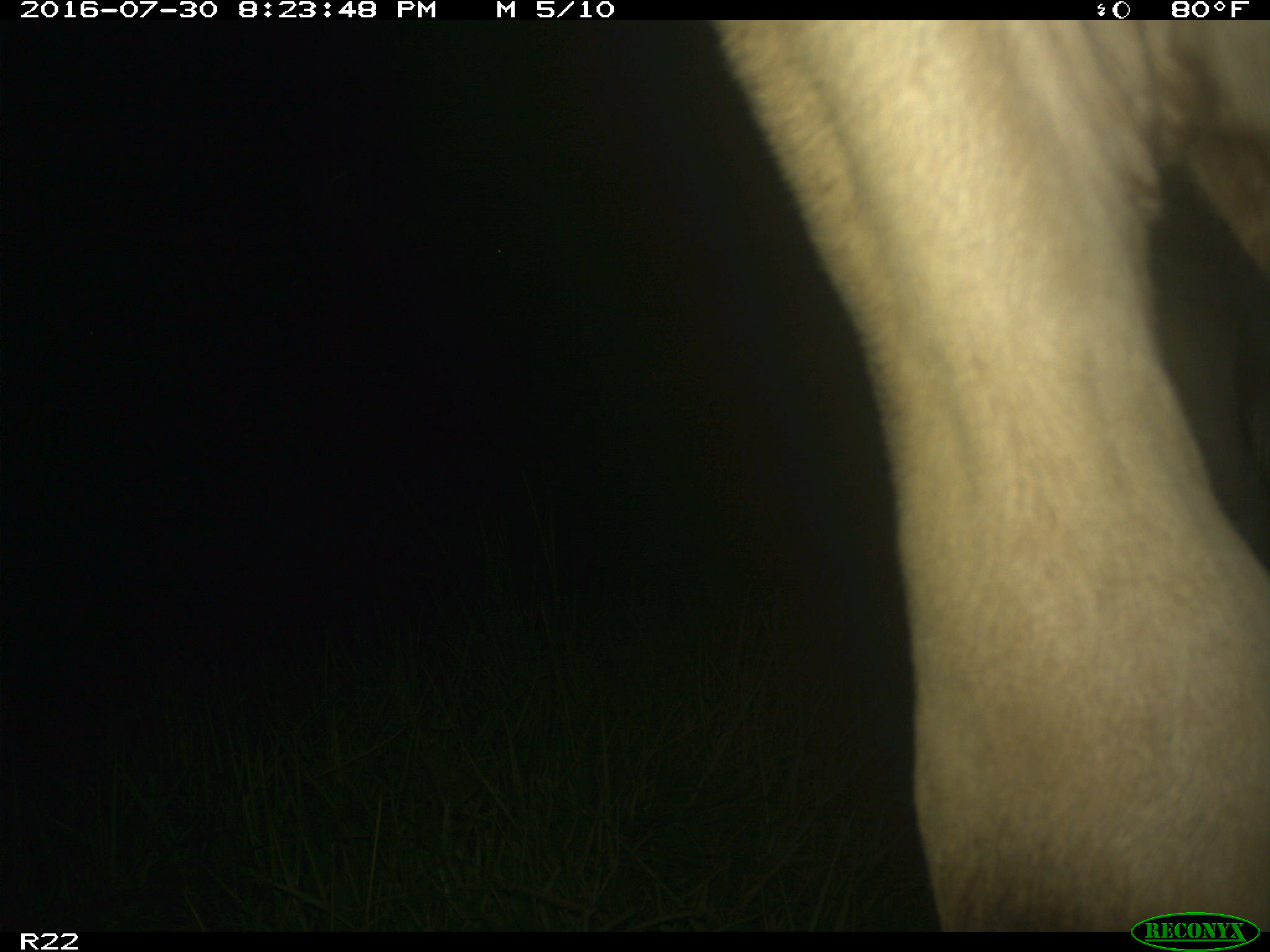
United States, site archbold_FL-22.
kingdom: Animalia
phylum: Chordata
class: Mammalia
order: Artiodactyla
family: Bovidae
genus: Bos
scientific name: Bos taurus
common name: domestic cow